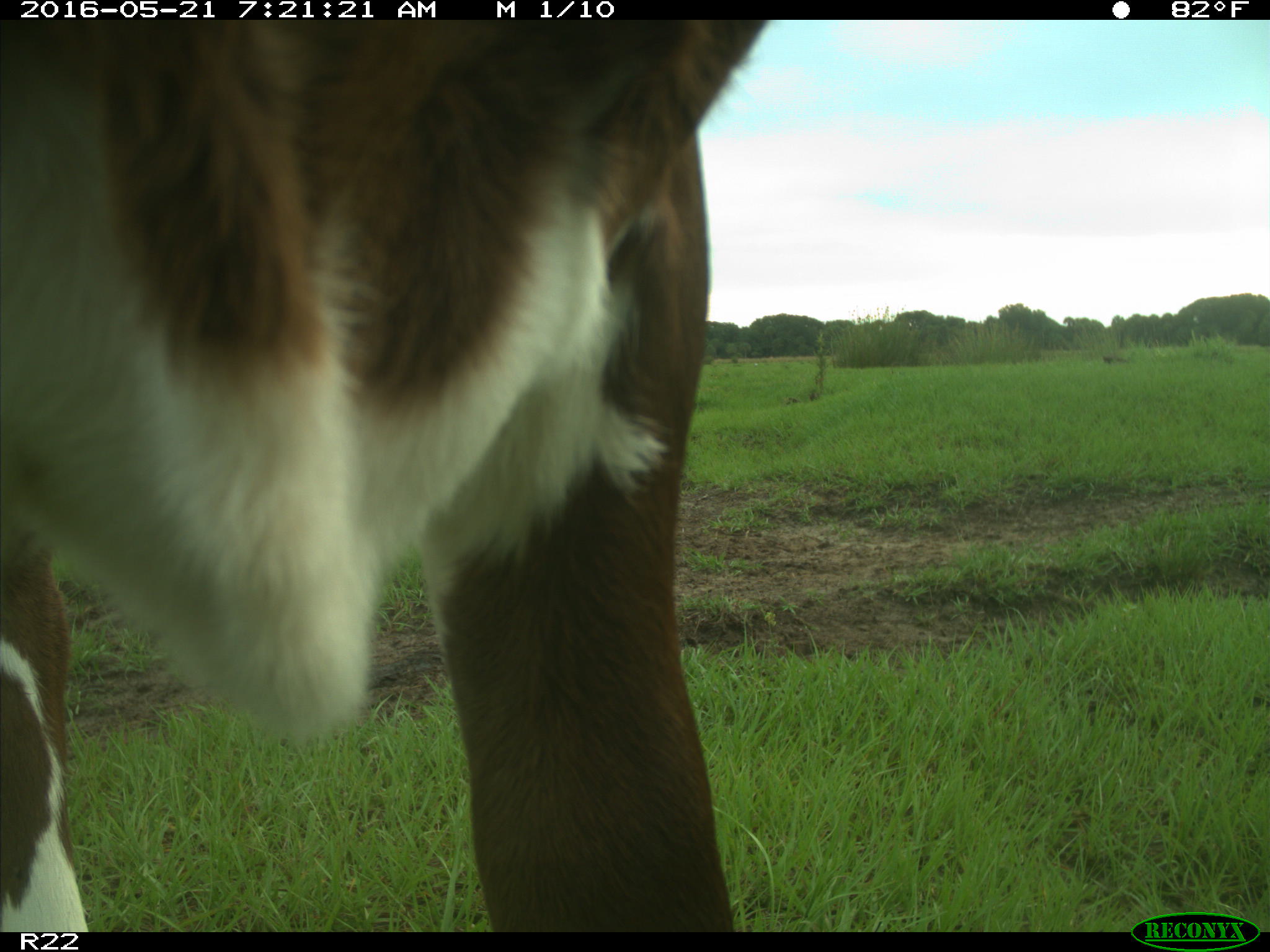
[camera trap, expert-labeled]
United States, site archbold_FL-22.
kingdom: Animalia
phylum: Chordata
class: Mammalia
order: Artiodactyla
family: Bovidae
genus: Bos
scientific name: Bos taurus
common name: domestic cow